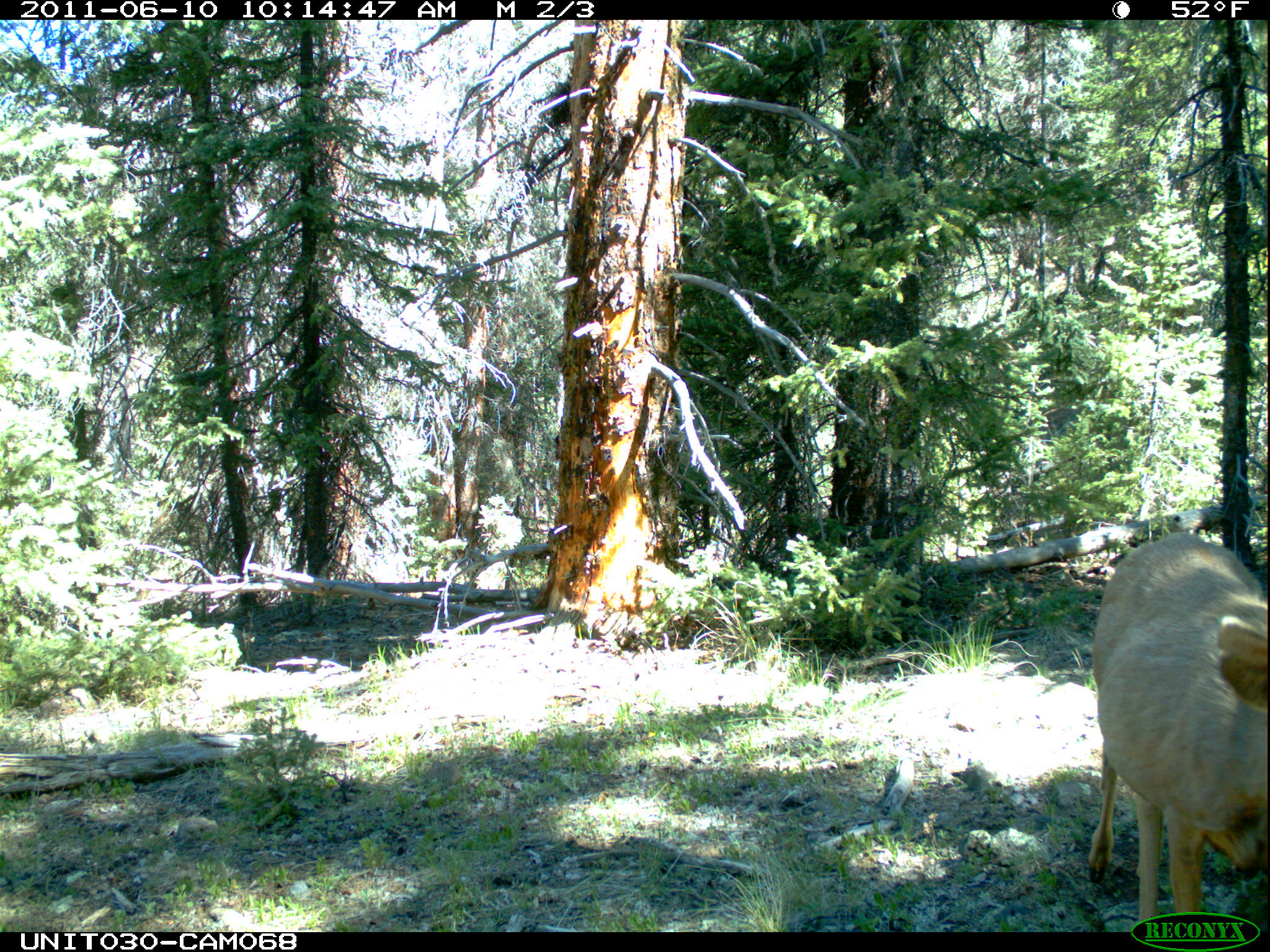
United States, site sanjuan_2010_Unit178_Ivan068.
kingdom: Animalia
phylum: Chordata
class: Mammalia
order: Artiodactyla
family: Cervidae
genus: Odocoileus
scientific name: Odocoileus hemionus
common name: mule deer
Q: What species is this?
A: Odocoileus hemionus (mule deer).